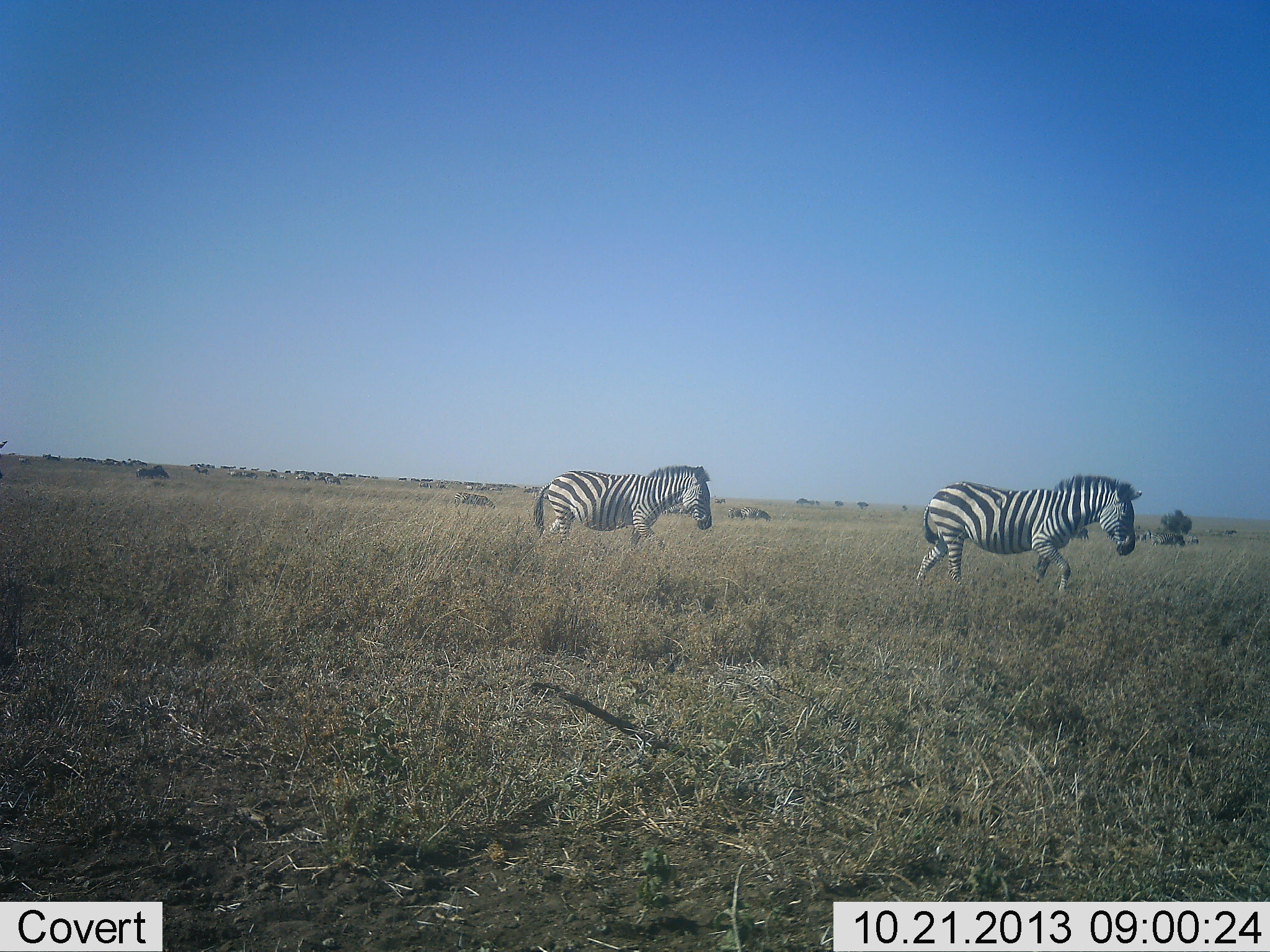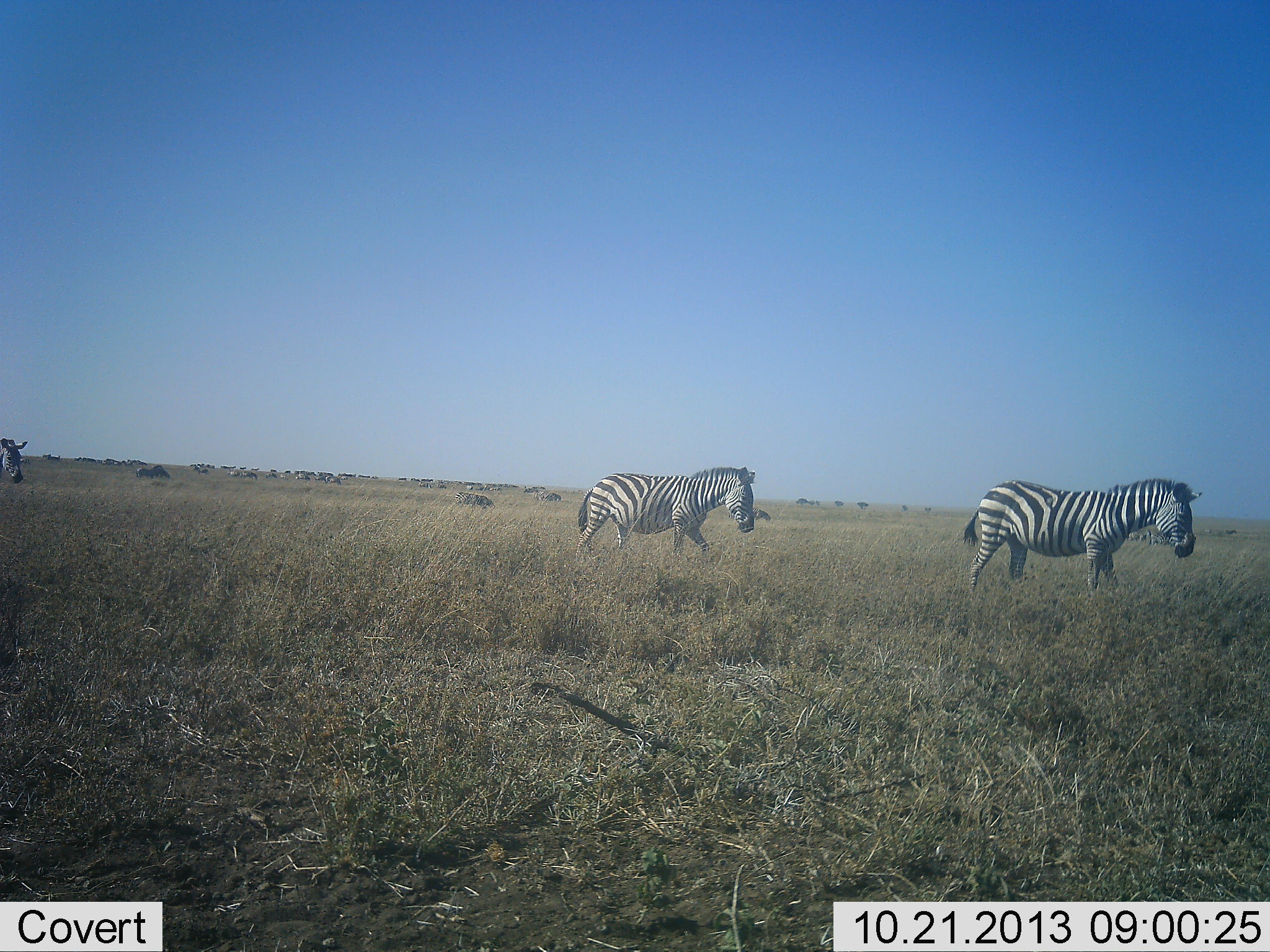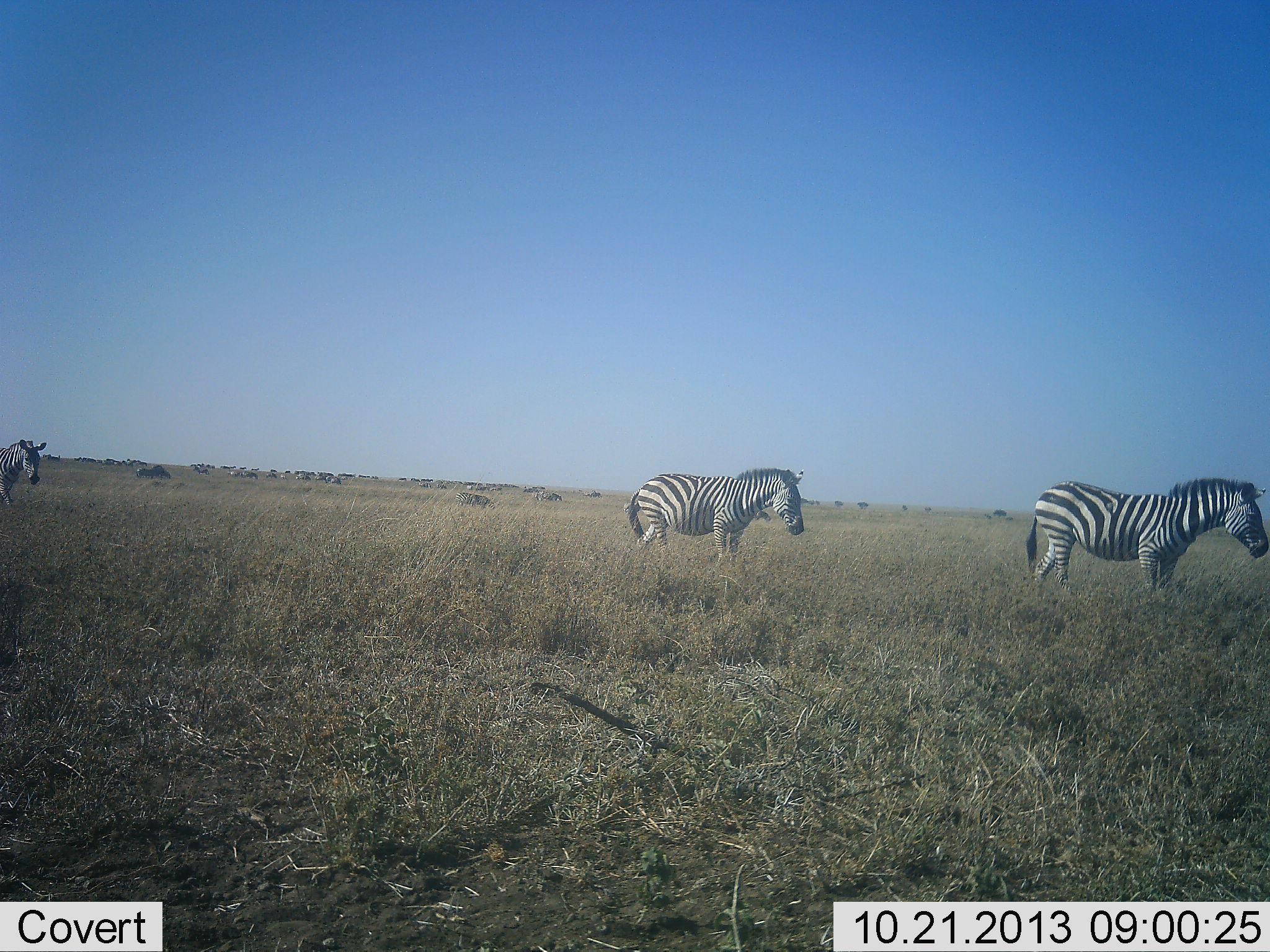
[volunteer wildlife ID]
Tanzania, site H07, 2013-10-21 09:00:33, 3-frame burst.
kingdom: Animalia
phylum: Chordata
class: Mammalia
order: Perissodactyla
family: Equidae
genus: Equus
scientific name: Equus quagga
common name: plains zebra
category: zebra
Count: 3.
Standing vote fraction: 12%.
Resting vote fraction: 0%.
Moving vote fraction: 100%.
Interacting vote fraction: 0%.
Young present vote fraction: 0%.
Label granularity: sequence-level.